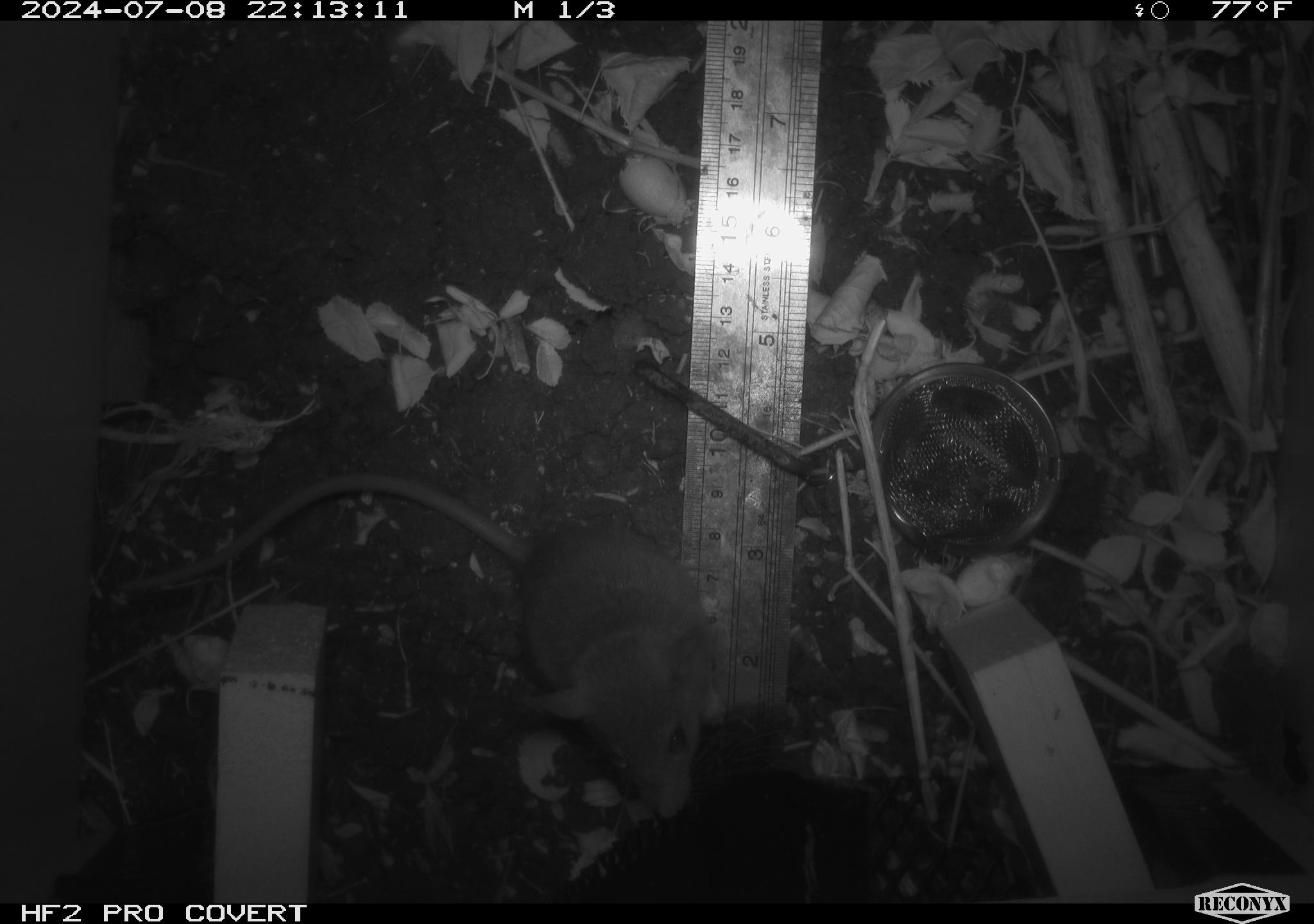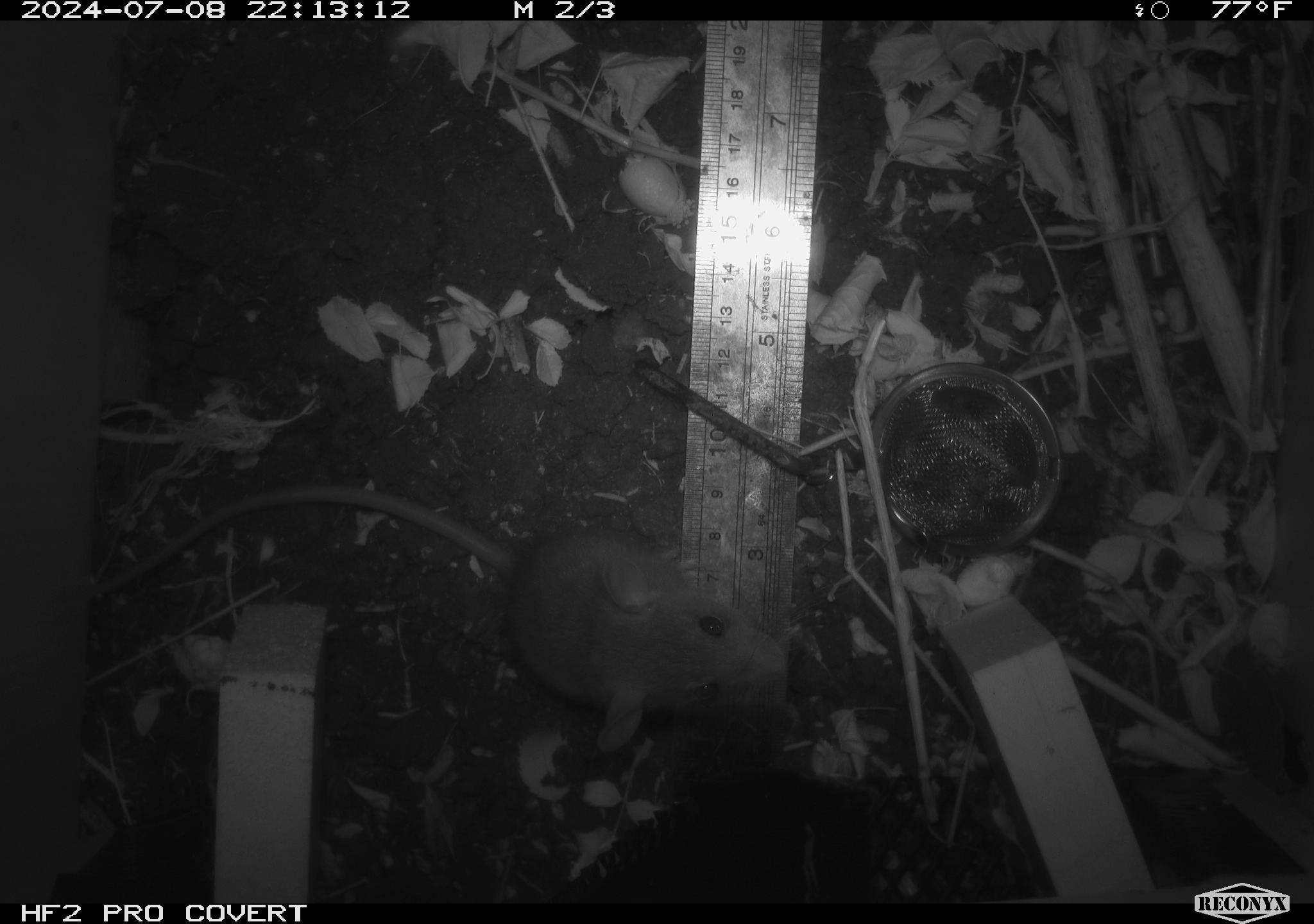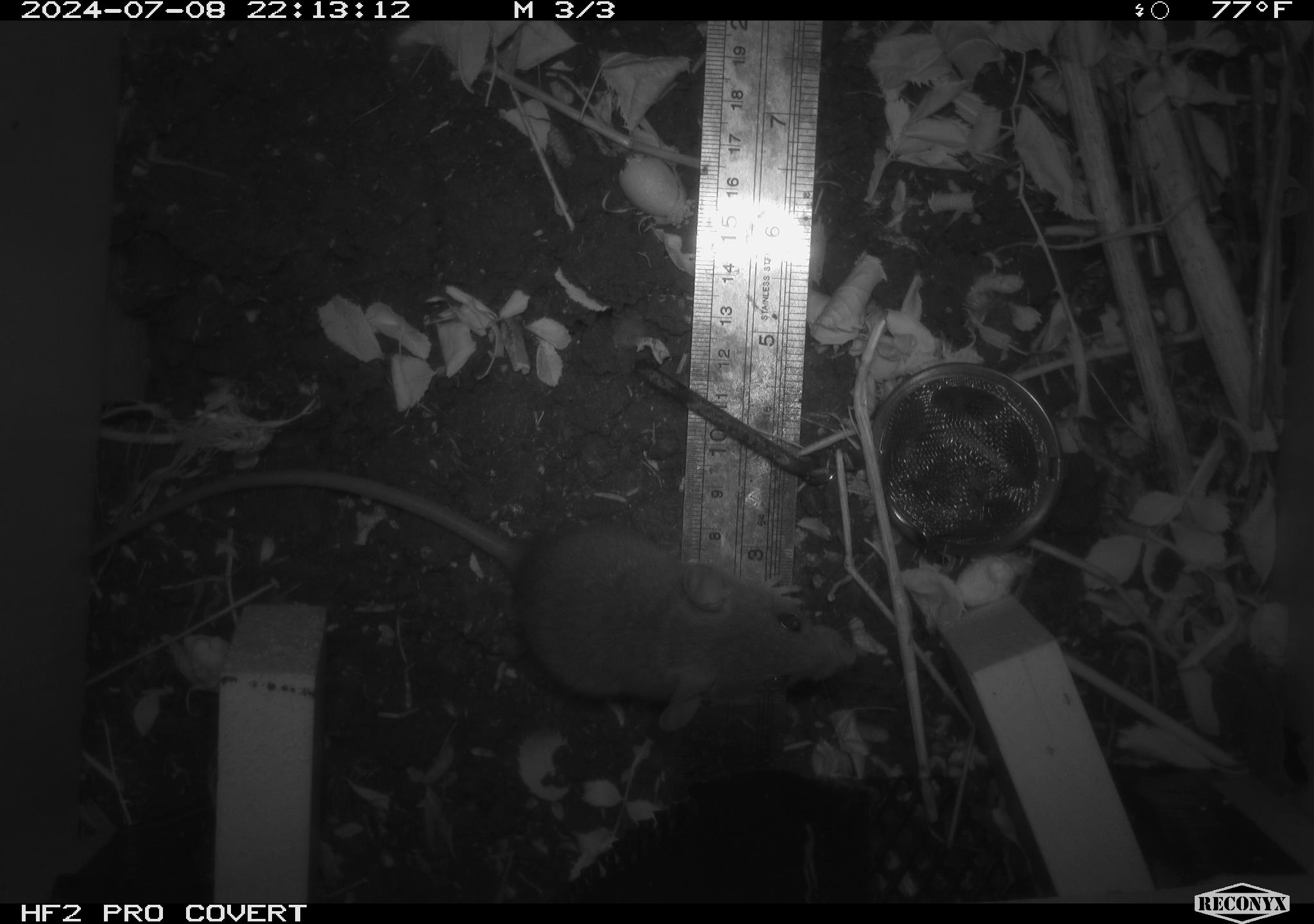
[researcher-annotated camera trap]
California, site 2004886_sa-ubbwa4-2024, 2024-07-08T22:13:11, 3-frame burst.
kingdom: Animalia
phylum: Chordata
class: Mammalia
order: Rodentia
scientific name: Rodentia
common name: woodrat or rat or mouse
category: woodrat or rat or mouse species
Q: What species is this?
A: Woodrat or rat or mouse species (woodrat or rat or mouse) (Rodentia).